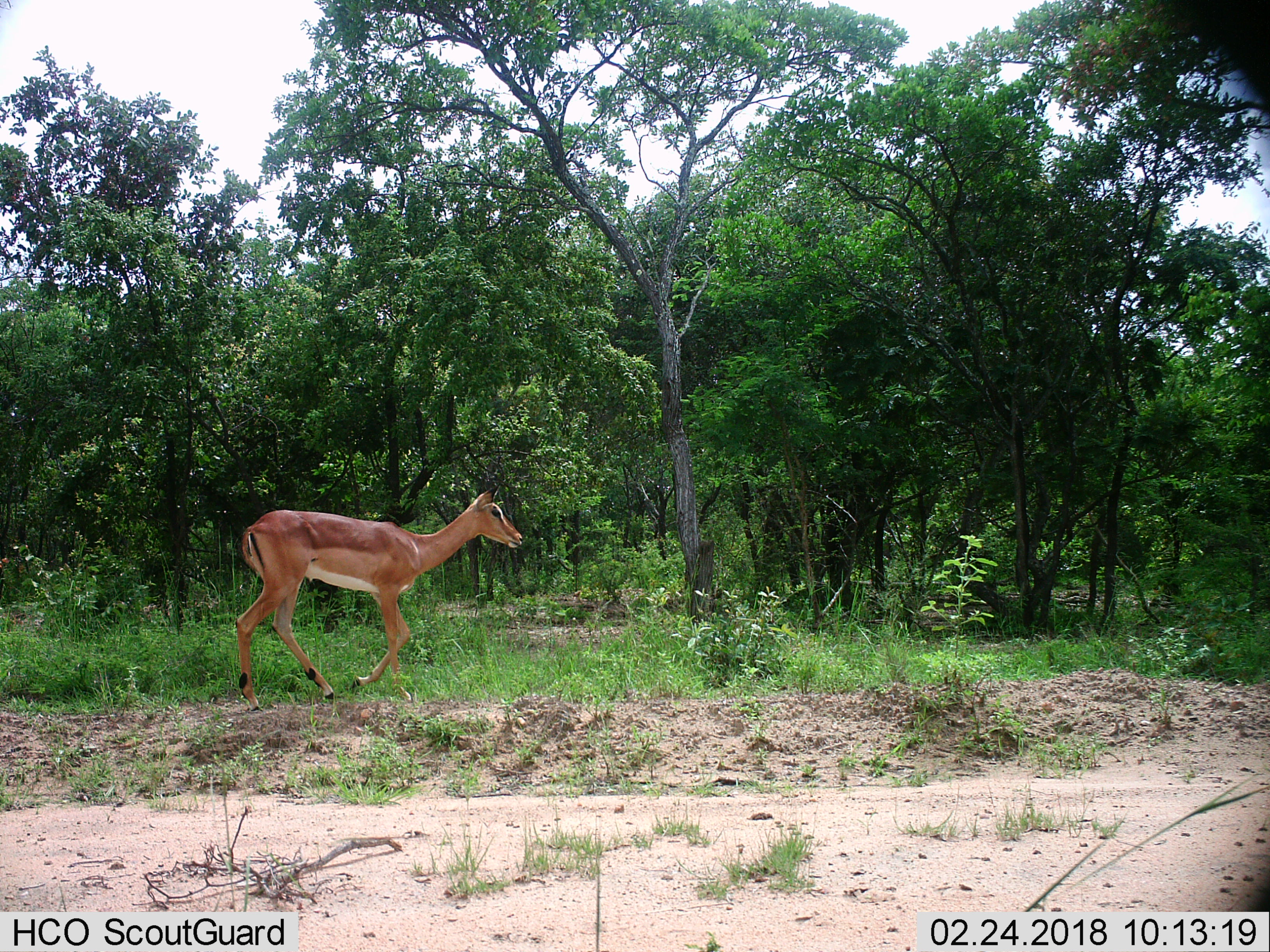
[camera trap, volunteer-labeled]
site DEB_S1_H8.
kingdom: Animalia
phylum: Chordata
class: Mammalia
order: Artiodactyla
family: Bovidae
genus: Aepyceros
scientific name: Aepyceros melampus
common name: impala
Impala (Aepyceros melampus), count 1. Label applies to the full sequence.